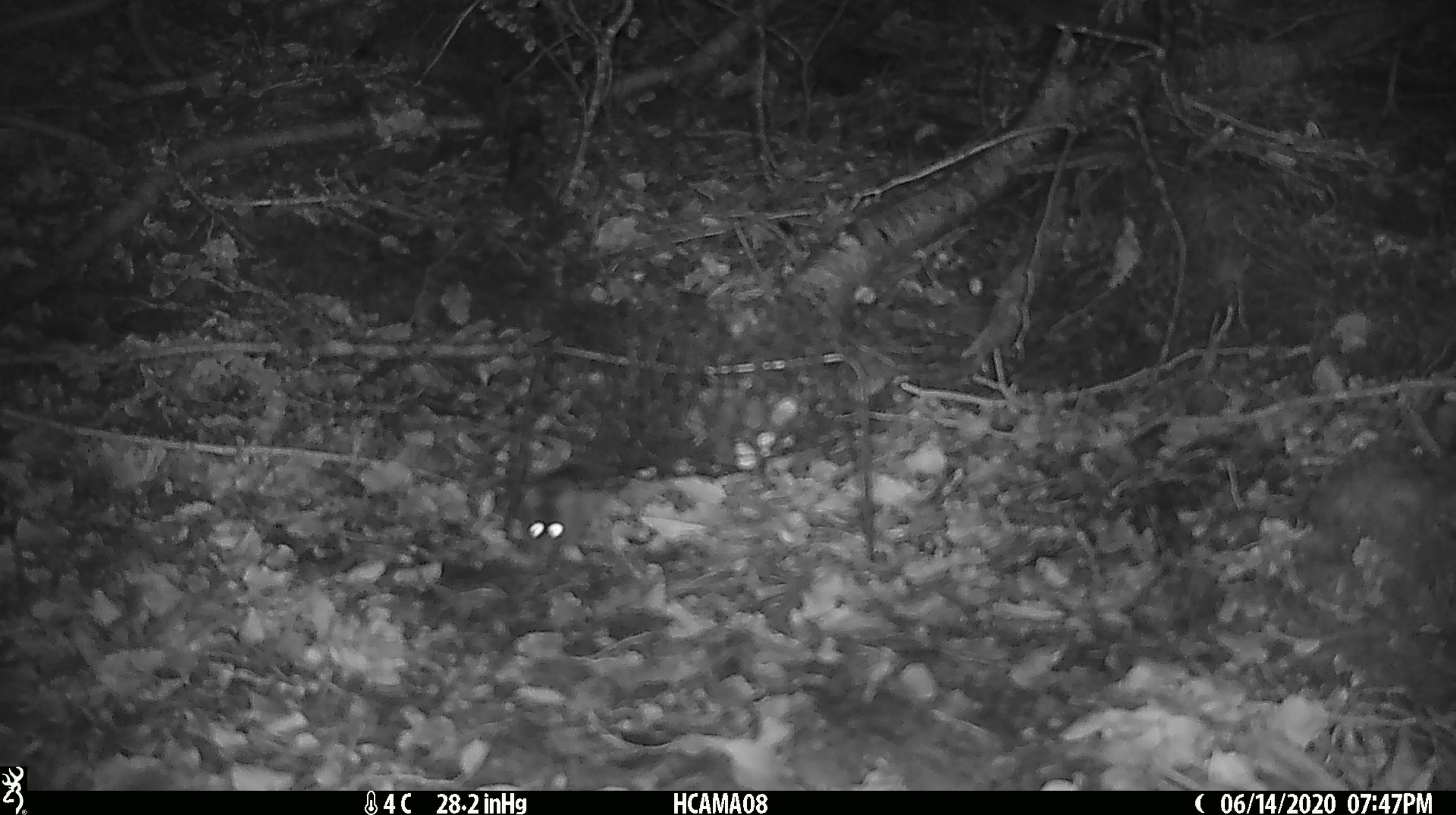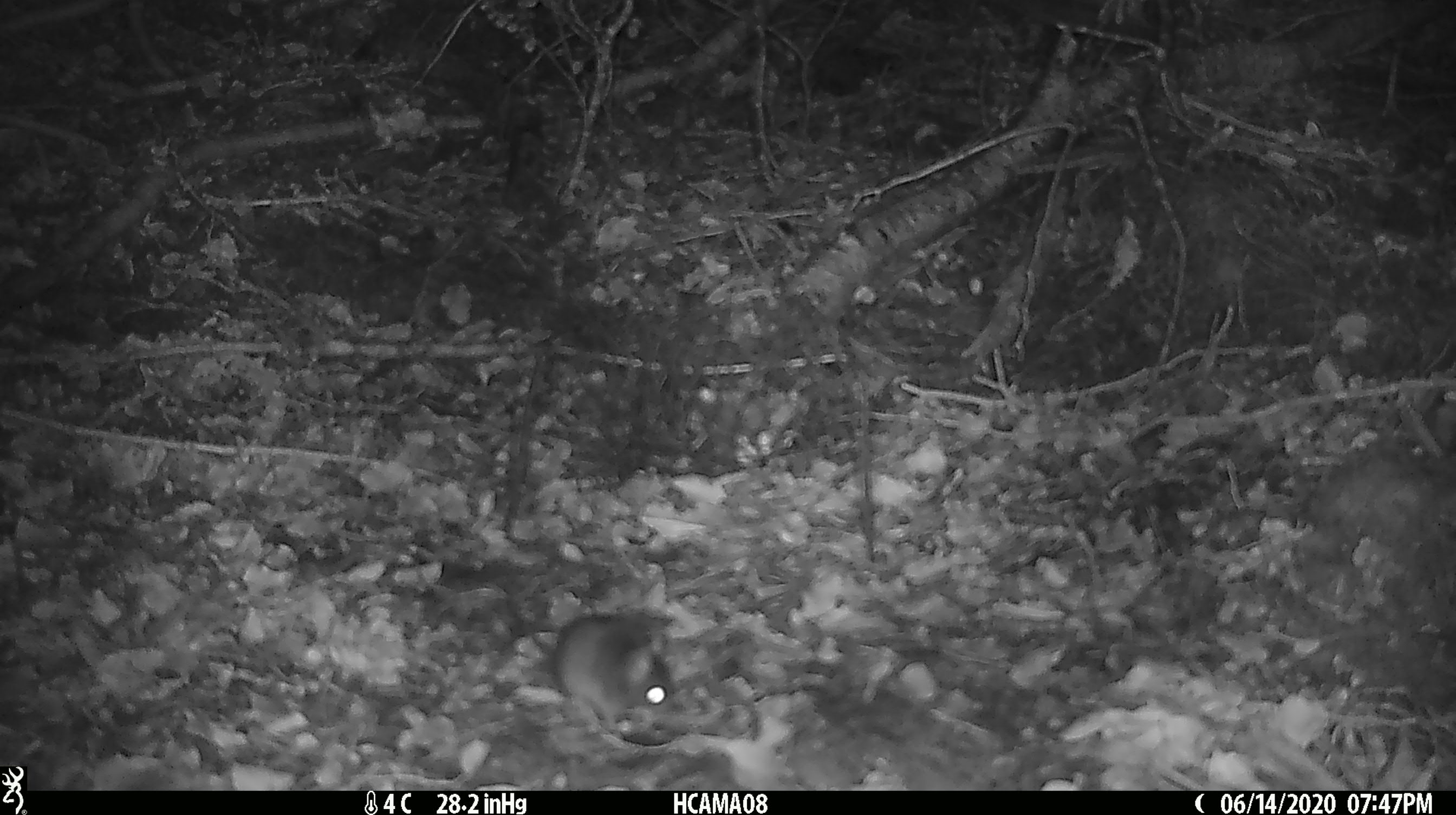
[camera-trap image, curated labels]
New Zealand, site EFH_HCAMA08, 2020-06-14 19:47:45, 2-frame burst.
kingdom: Animalia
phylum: Chordata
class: Mammalia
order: Rodentia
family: Muridae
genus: Mus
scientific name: Mus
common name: mouse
Mouse (Mus).